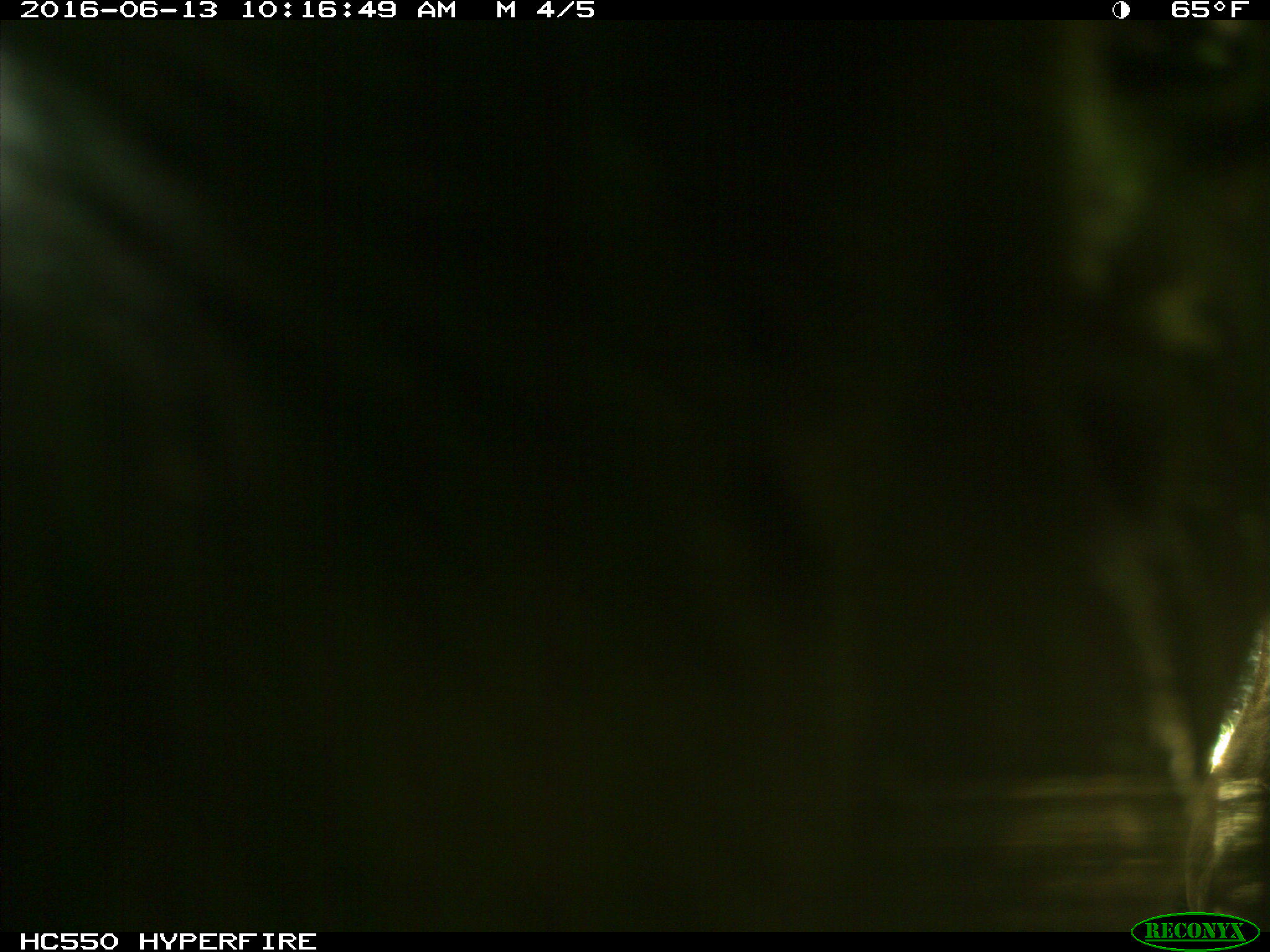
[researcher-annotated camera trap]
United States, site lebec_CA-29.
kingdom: Animalia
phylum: Chordata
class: Mammalia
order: Artiodactyla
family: Bovidae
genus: Bos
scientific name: Bos taurus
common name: domestic cow